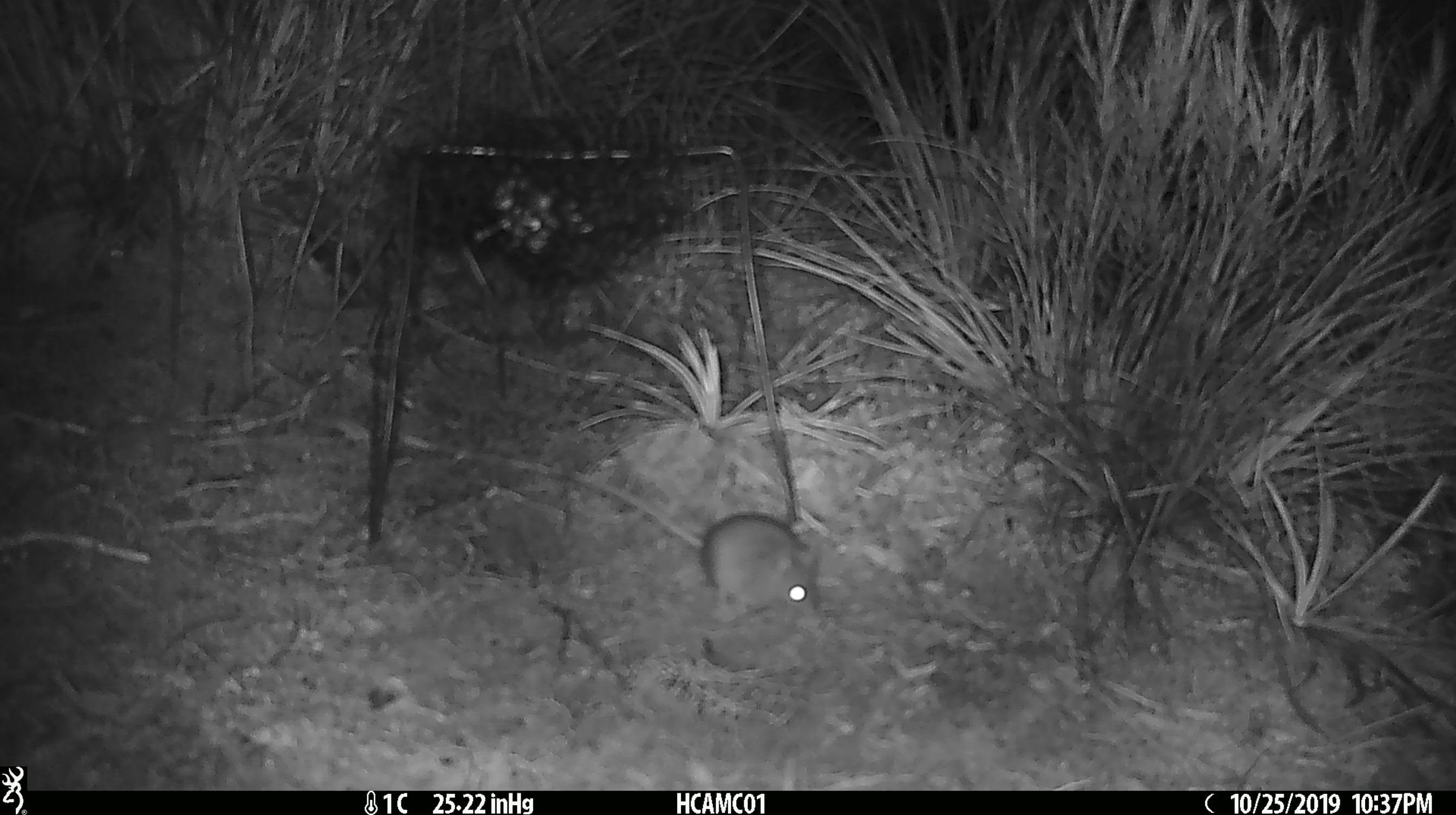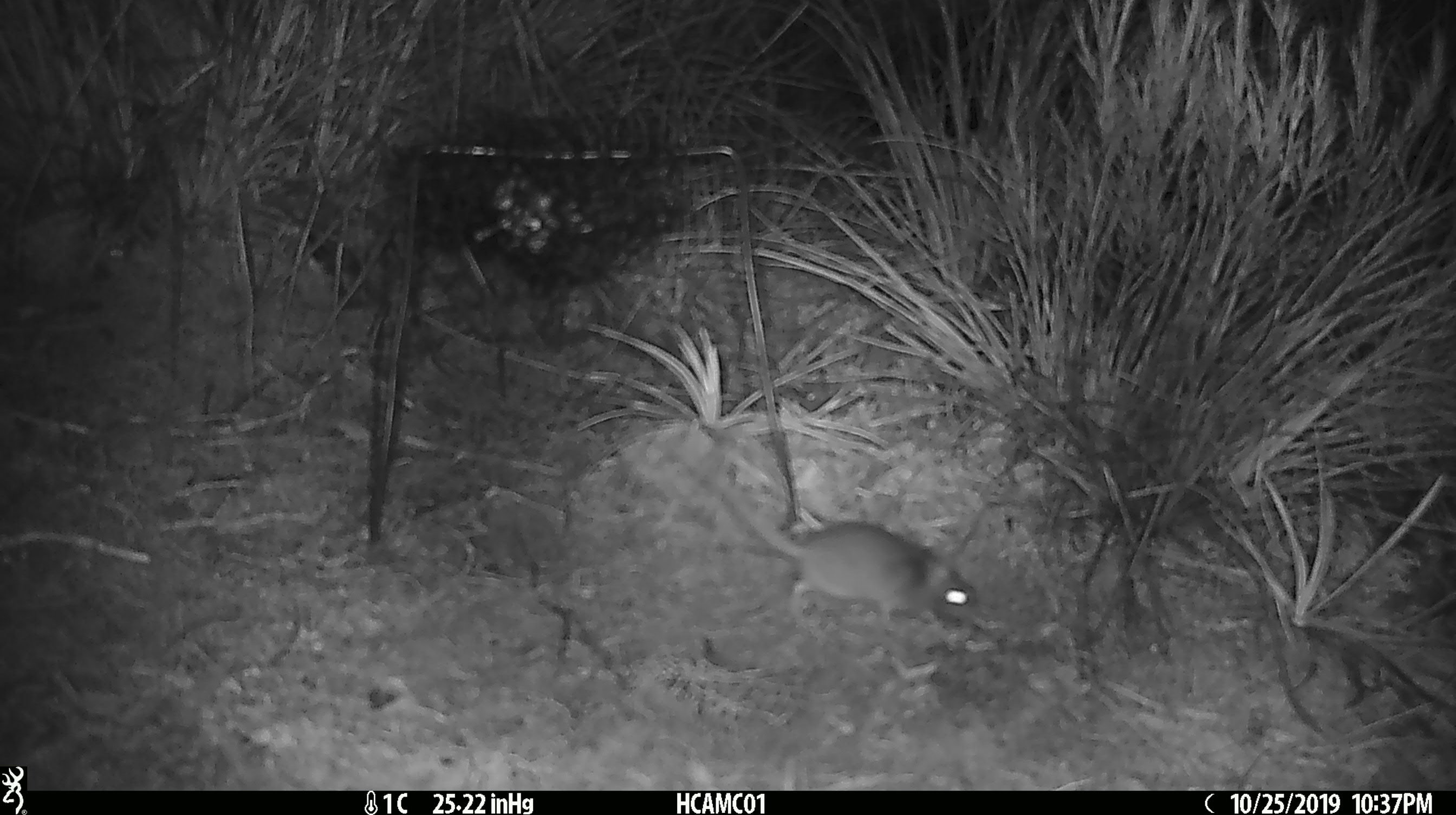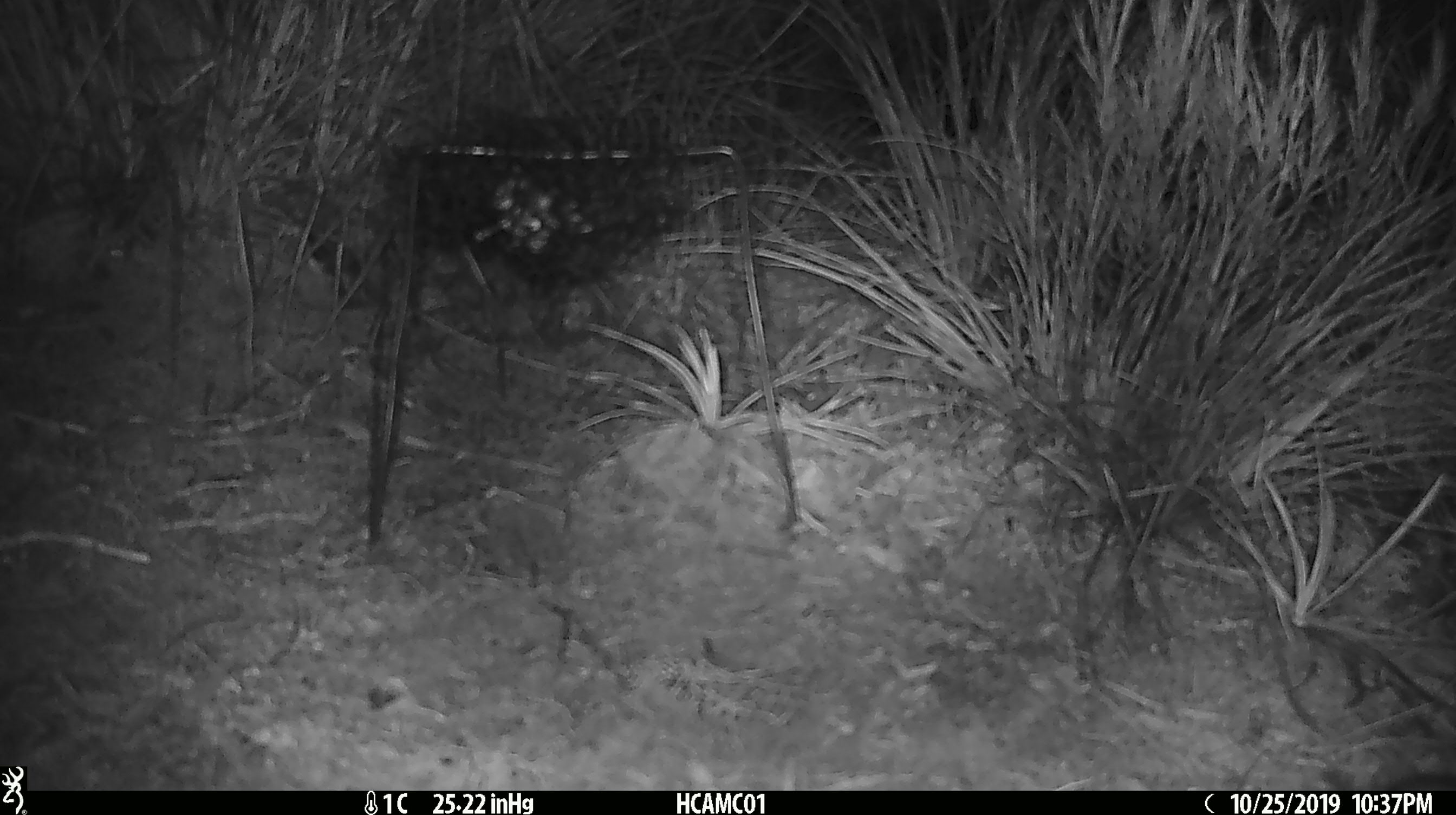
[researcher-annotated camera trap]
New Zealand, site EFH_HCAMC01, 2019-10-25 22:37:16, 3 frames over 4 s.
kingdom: Animalia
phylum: Chordata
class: Mammalia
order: Rodentia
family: Muridae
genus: Mus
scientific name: Mus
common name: mouse